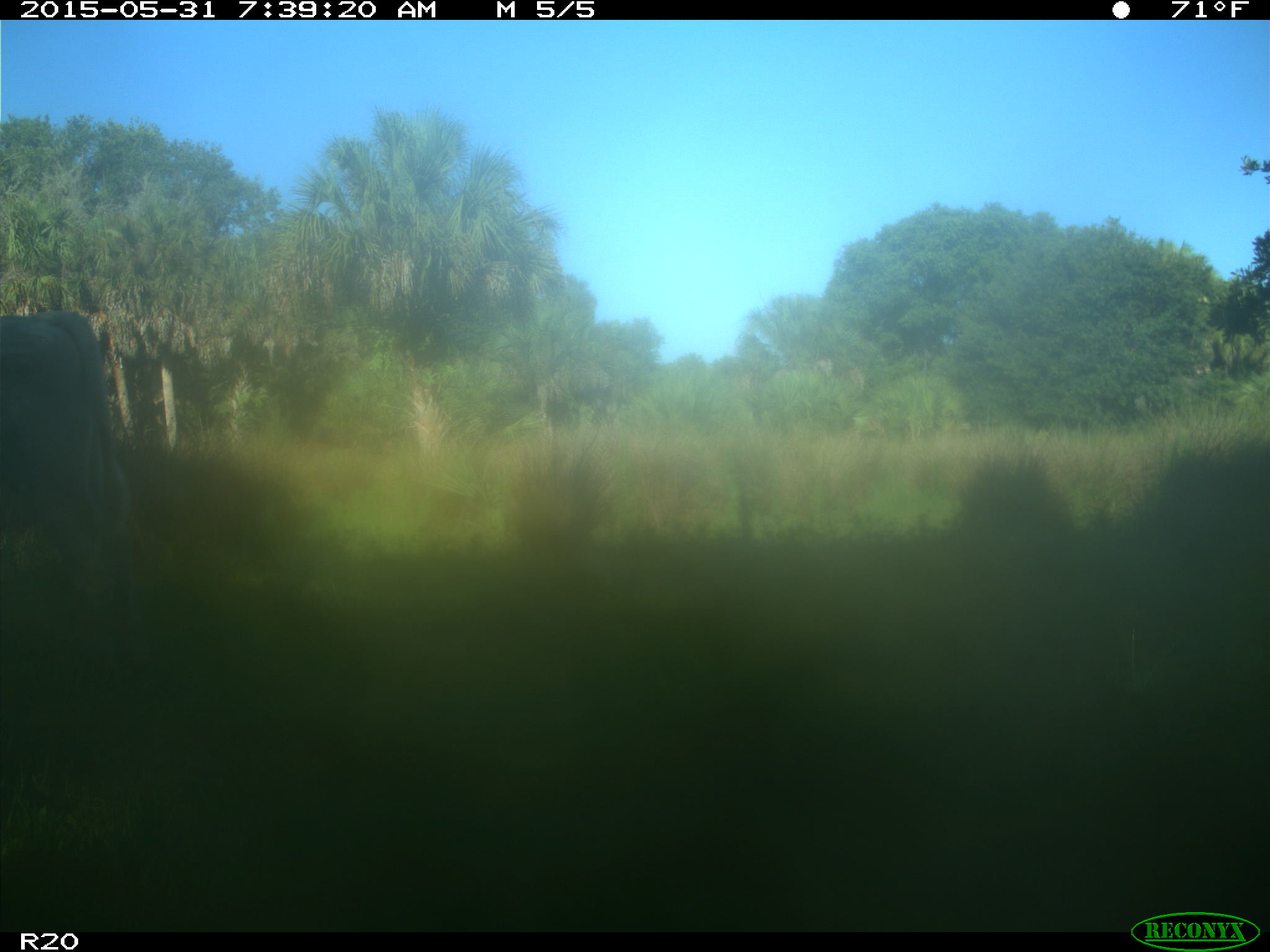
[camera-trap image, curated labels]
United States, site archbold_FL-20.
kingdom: Animalia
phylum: Chordata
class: Mammalia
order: Artiodactyla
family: Bovidae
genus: Bos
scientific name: Bos taurus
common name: domestic cow